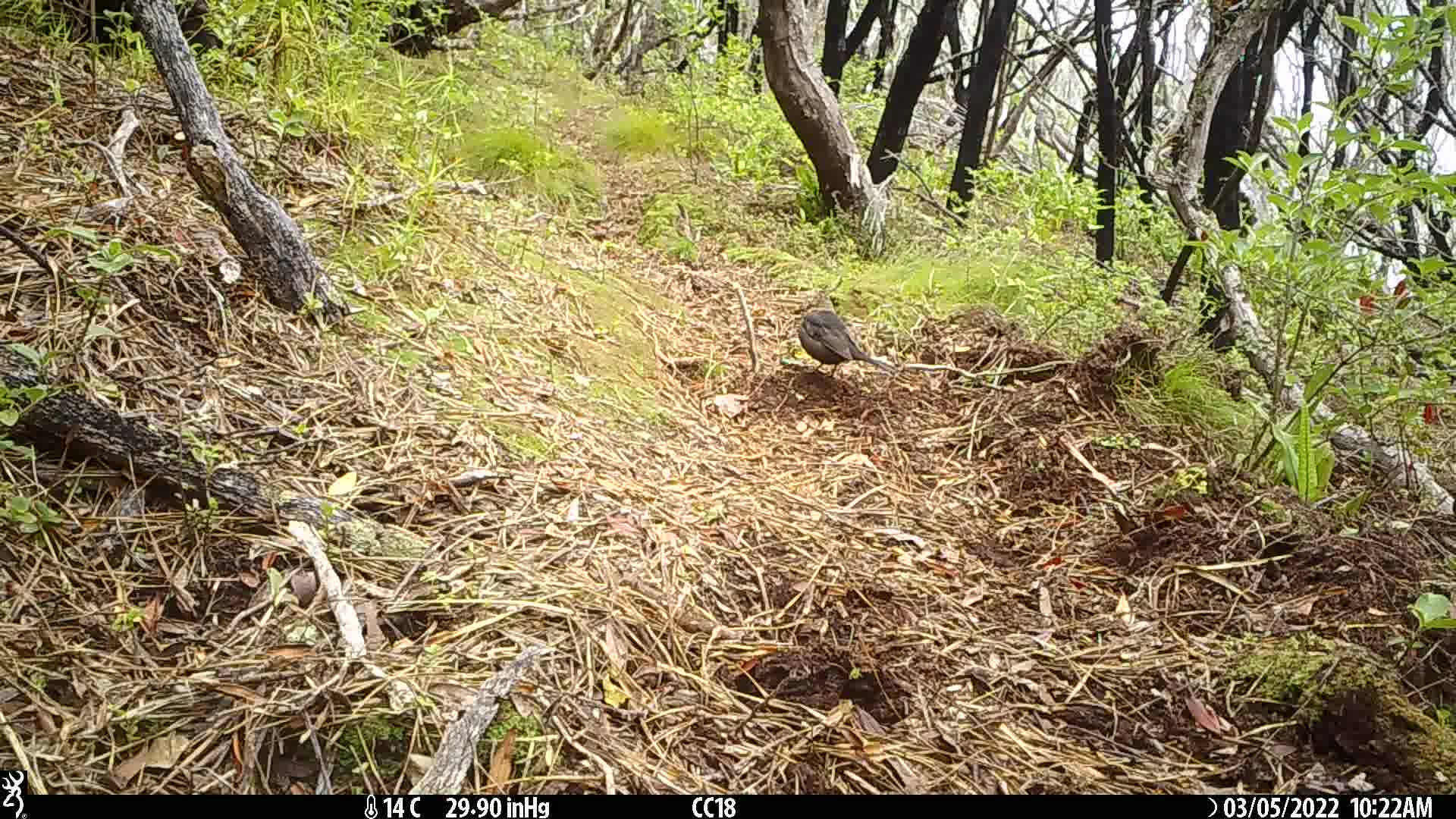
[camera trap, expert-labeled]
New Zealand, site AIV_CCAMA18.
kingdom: Animalia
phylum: Chordata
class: Aves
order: Passeriformes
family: Turdidae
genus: Turdus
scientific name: Turdus merula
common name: eurasian blackbird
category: blackbird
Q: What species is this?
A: Blackbird (eurasian blackbird) (Turdus merula).